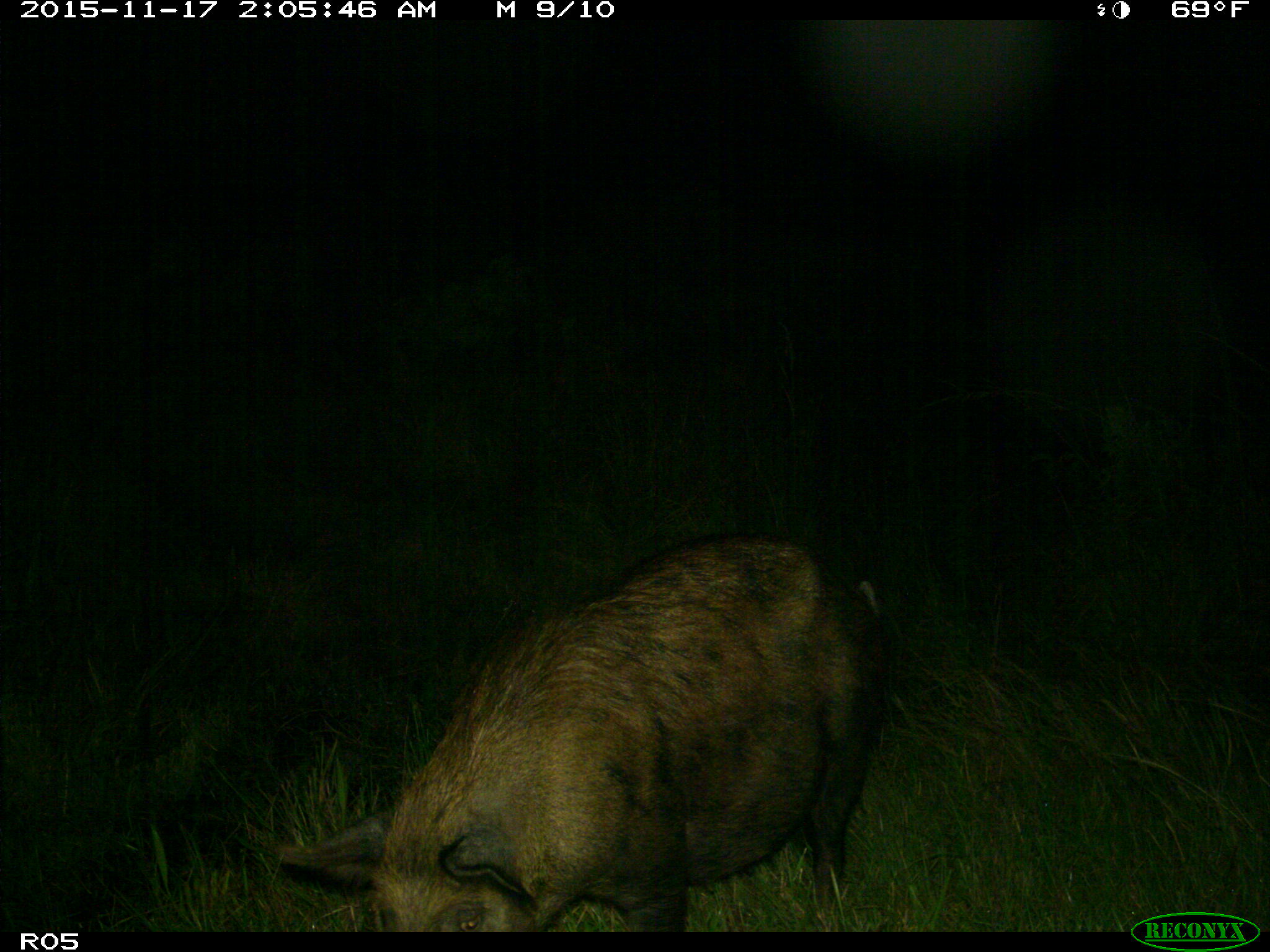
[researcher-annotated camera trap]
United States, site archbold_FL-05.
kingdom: Animalia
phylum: Chordata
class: Mammalia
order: Artiodactyla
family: Suidae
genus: Sus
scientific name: Sus scrofa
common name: wild boar